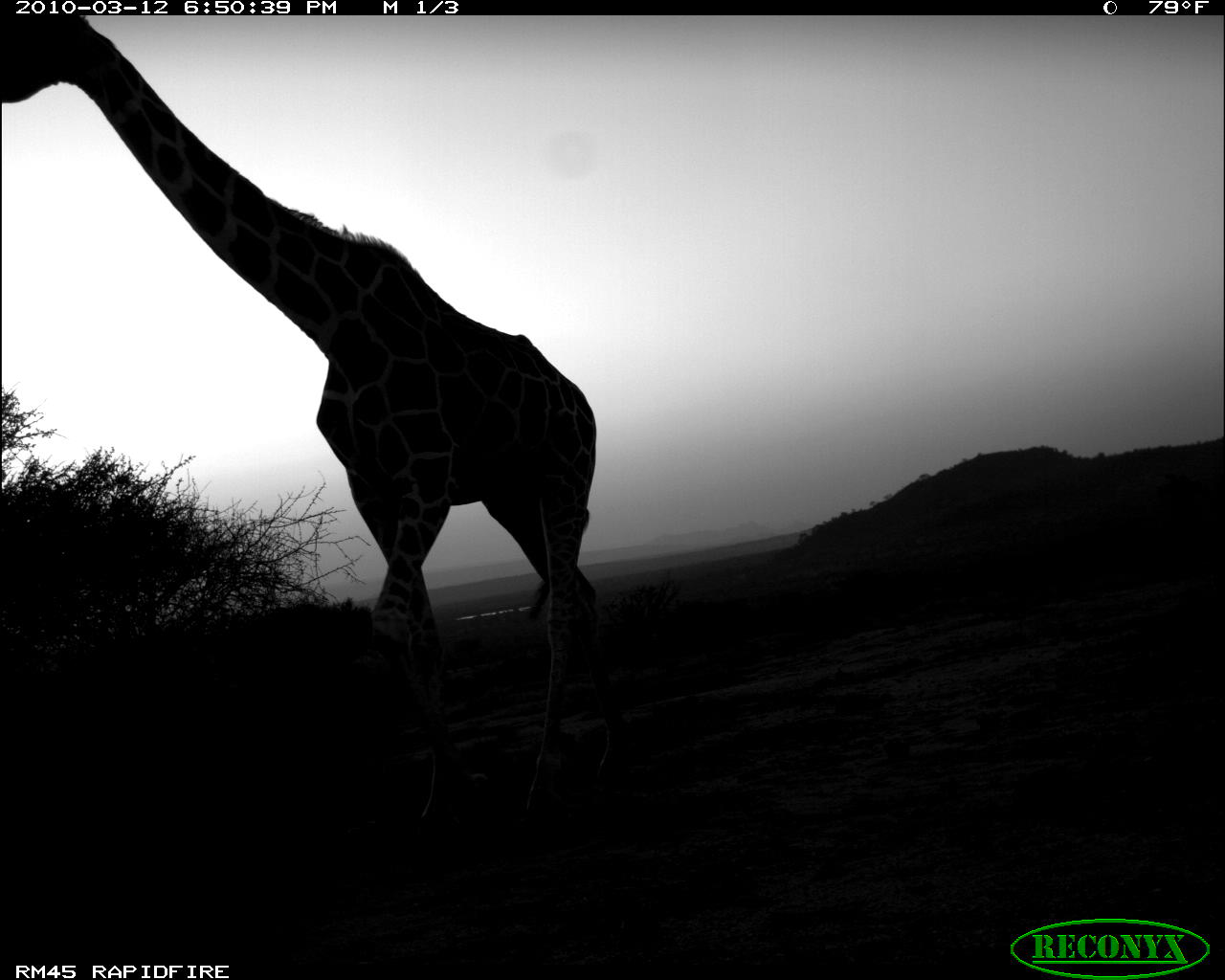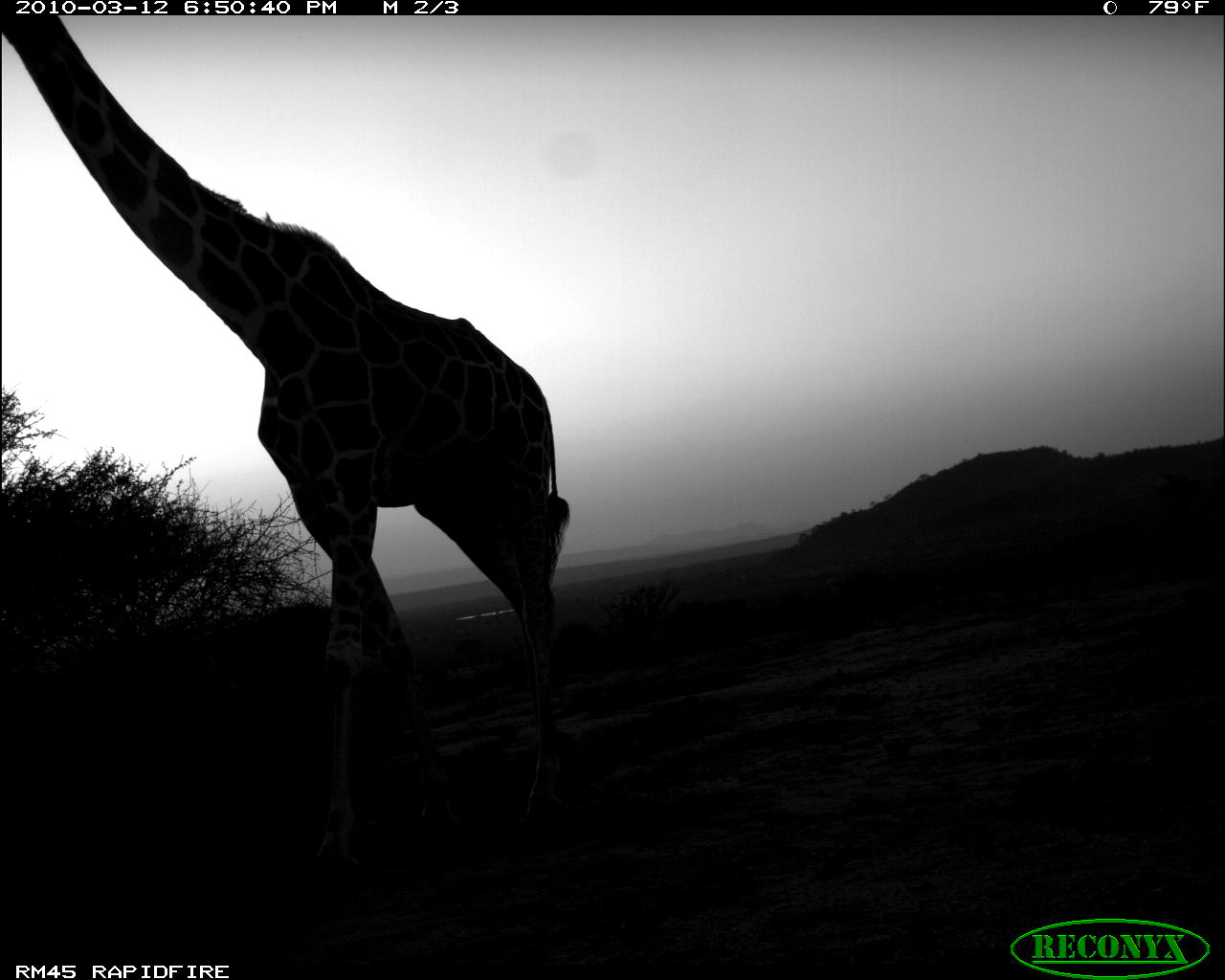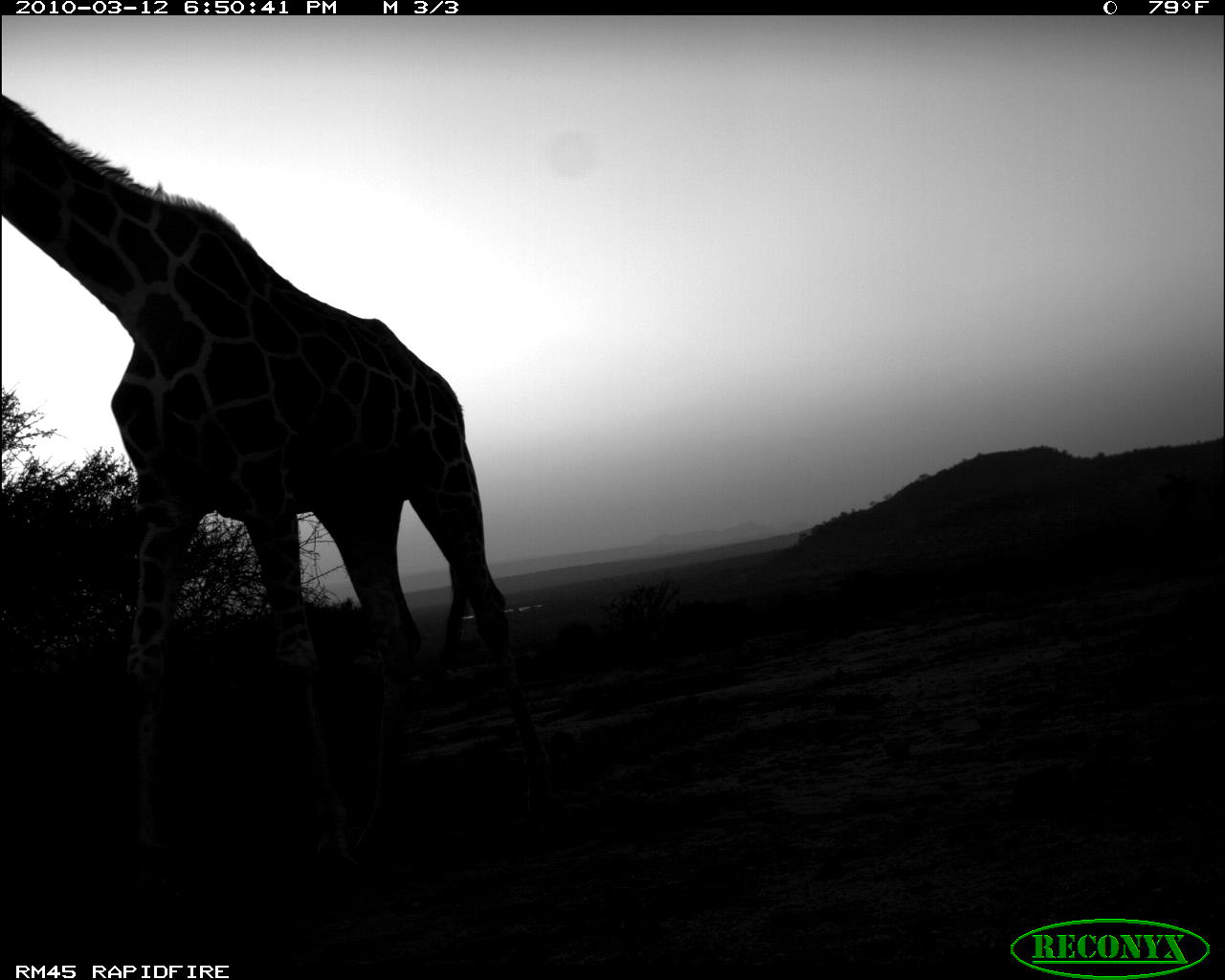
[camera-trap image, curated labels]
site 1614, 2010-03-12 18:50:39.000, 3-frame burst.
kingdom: Animalia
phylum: Chordata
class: Mammalia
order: Artiodactyla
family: Giraffidae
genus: Giraffa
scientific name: Giraffa camelopardalis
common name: giraffe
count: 1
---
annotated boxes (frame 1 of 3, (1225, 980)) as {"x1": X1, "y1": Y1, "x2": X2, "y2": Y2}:
giraffa camelopardalis: {"x1": 1, "y1": 14, "x2": 598, "y2": 846}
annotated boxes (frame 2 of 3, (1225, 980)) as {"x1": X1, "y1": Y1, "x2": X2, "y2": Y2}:
giraffa camelopardalis: {"x1": 0, "y1": 14, "x2": 579, "y2": 867}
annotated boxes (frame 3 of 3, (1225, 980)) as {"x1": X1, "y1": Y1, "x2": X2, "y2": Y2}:
giraffa camelopardalis: {"x1": 0, "y1": 88, "x2": 556, "y2": 925}